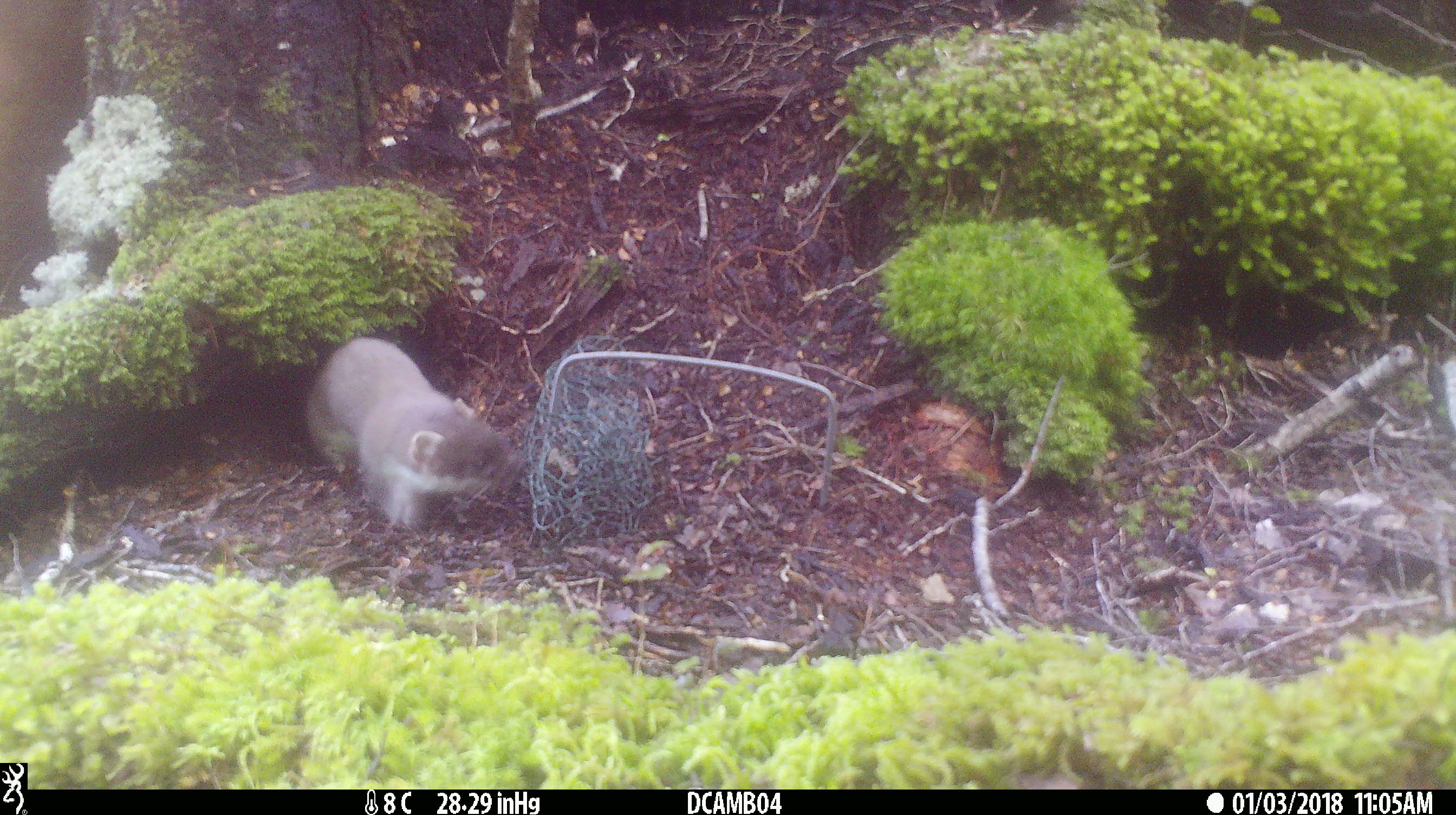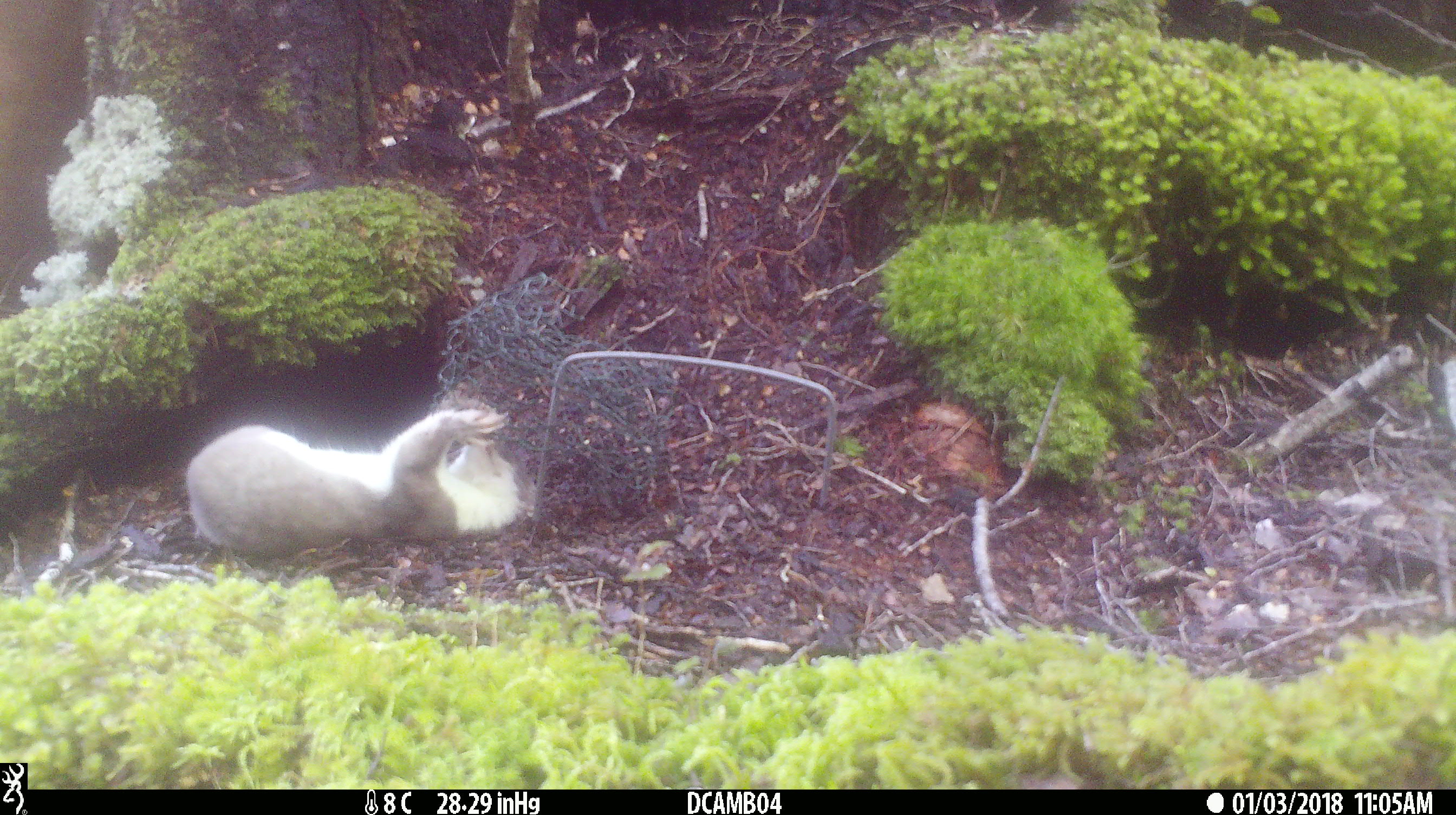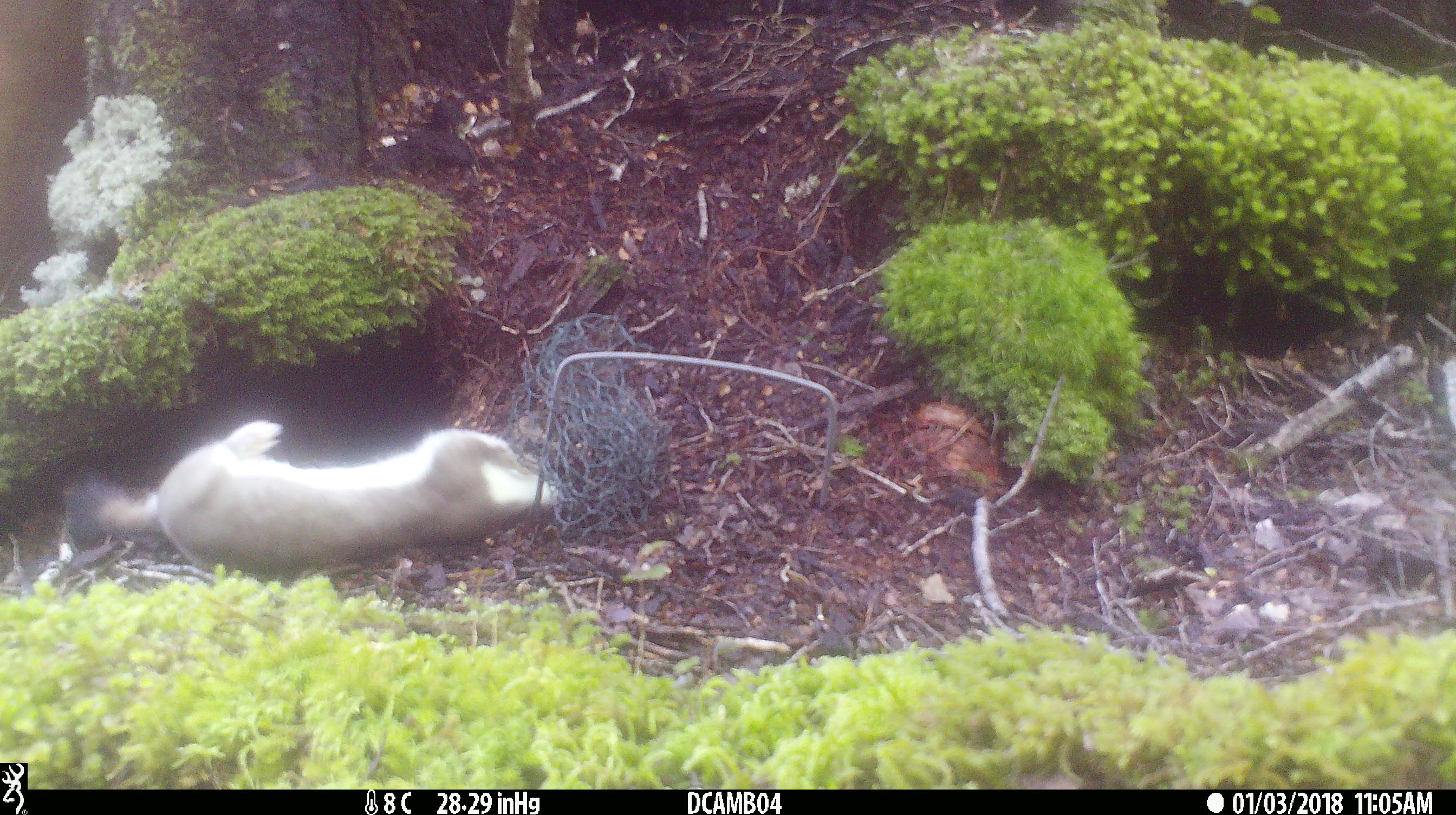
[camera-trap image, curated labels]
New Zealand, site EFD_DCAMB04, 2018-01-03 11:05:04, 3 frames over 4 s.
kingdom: Animalia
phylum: Chordata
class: Mammalia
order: Carnivora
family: Mustelidae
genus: Mustela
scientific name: Mustela erminea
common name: stoat